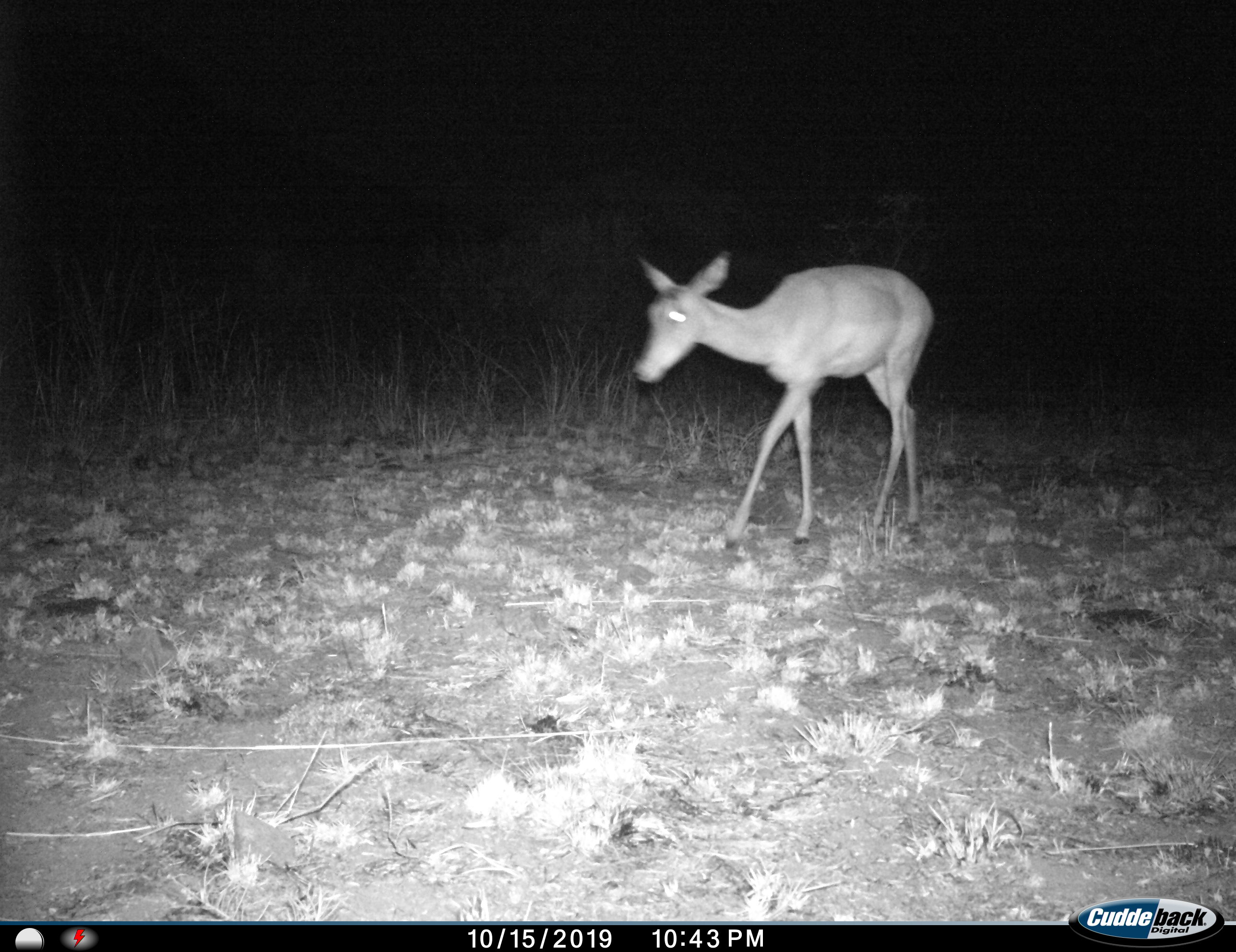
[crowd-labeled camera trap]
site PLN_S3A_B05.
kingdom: Animalia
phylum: Chordata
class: Mammalia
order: Artiodactyla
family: Bovidae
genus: Aepyceros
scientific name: Aepyceros melampus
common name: impala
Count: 1.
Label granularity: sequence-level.